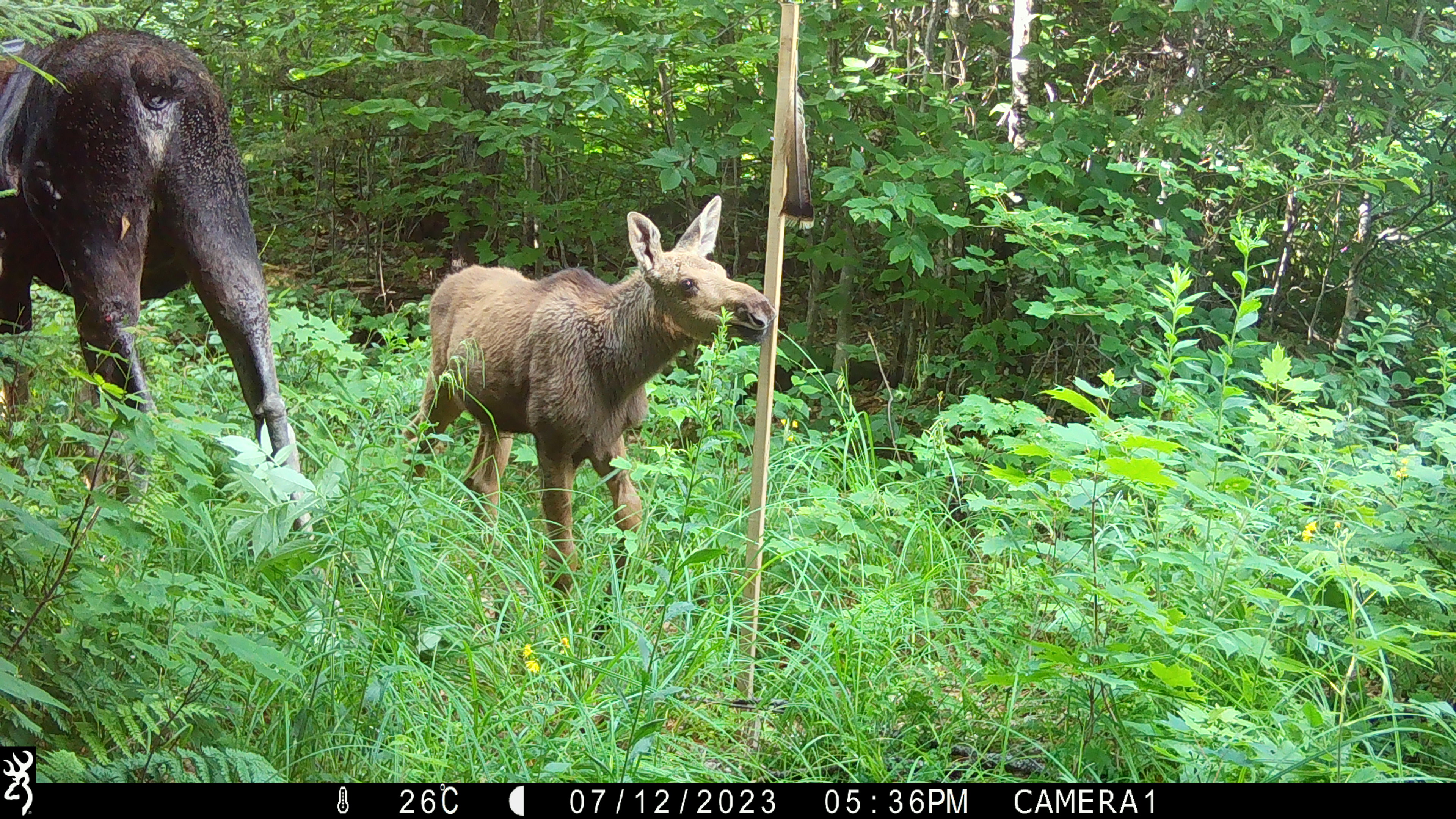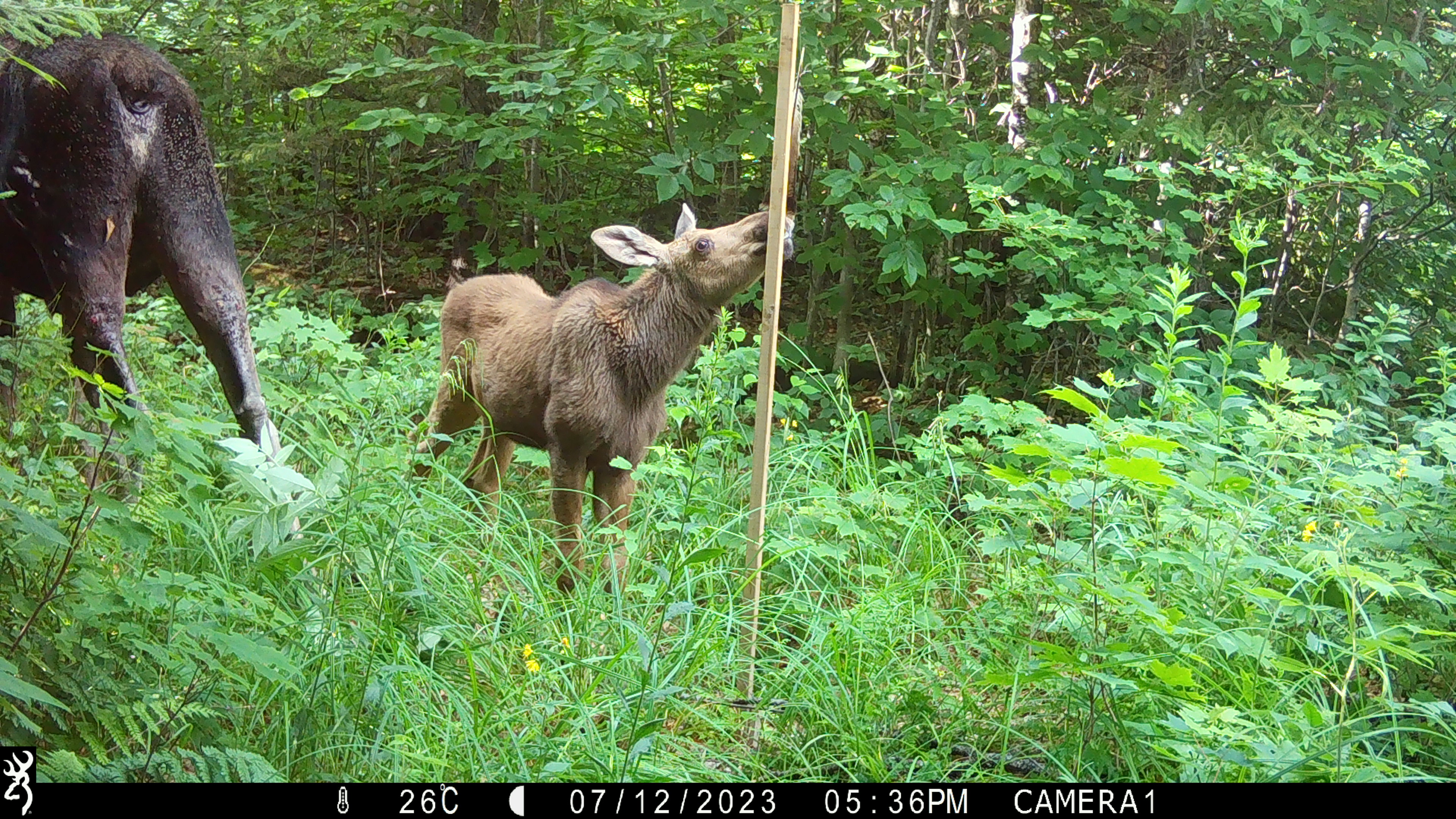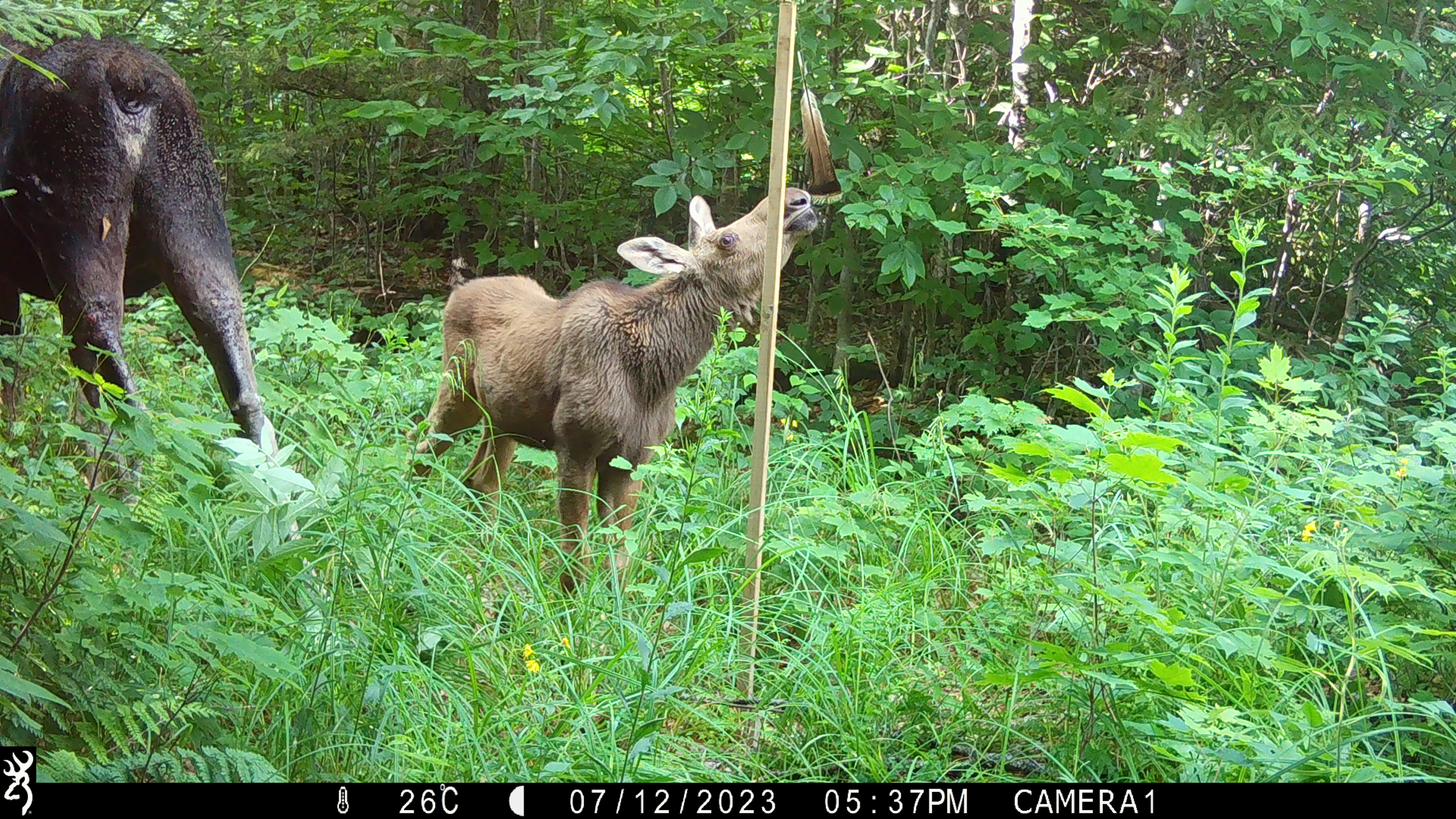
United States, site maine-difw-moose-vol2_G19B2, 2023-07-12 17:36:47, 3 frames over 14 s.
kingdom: Animalia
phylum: Chordata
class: Mammalia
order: Artiodactyla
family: Cervidae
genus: Alces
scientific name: Alces alces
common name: moose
Moose (Alces alces).